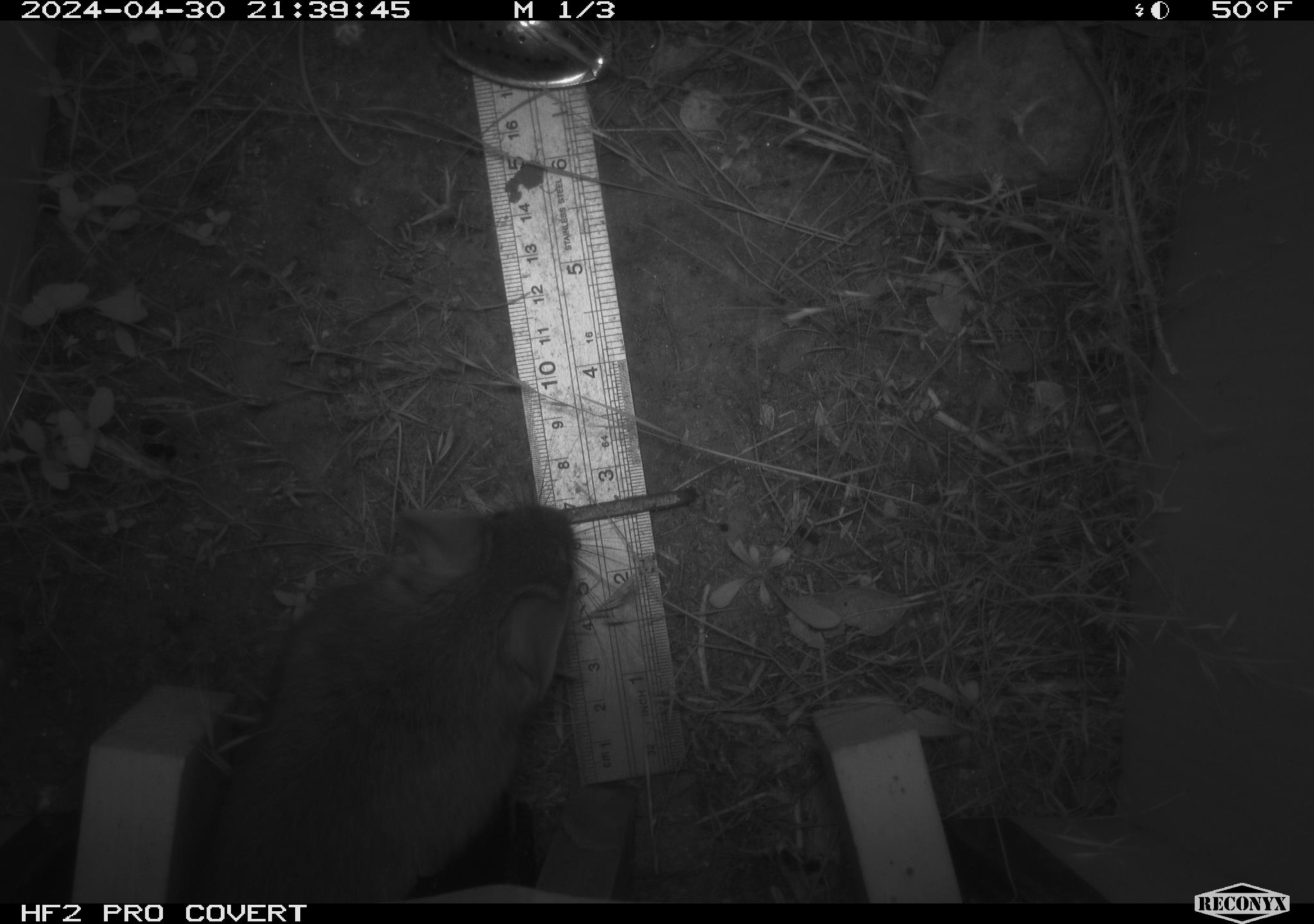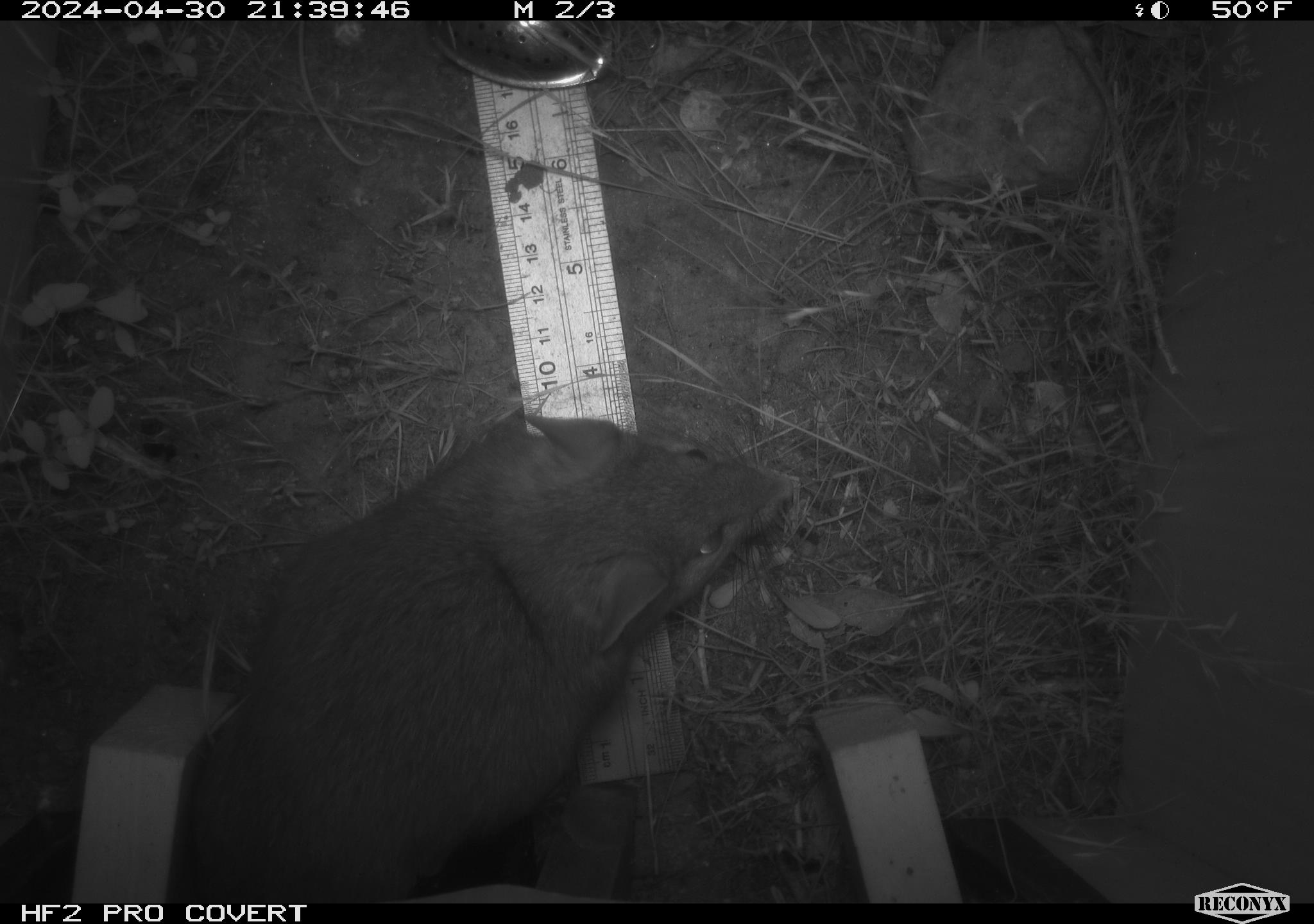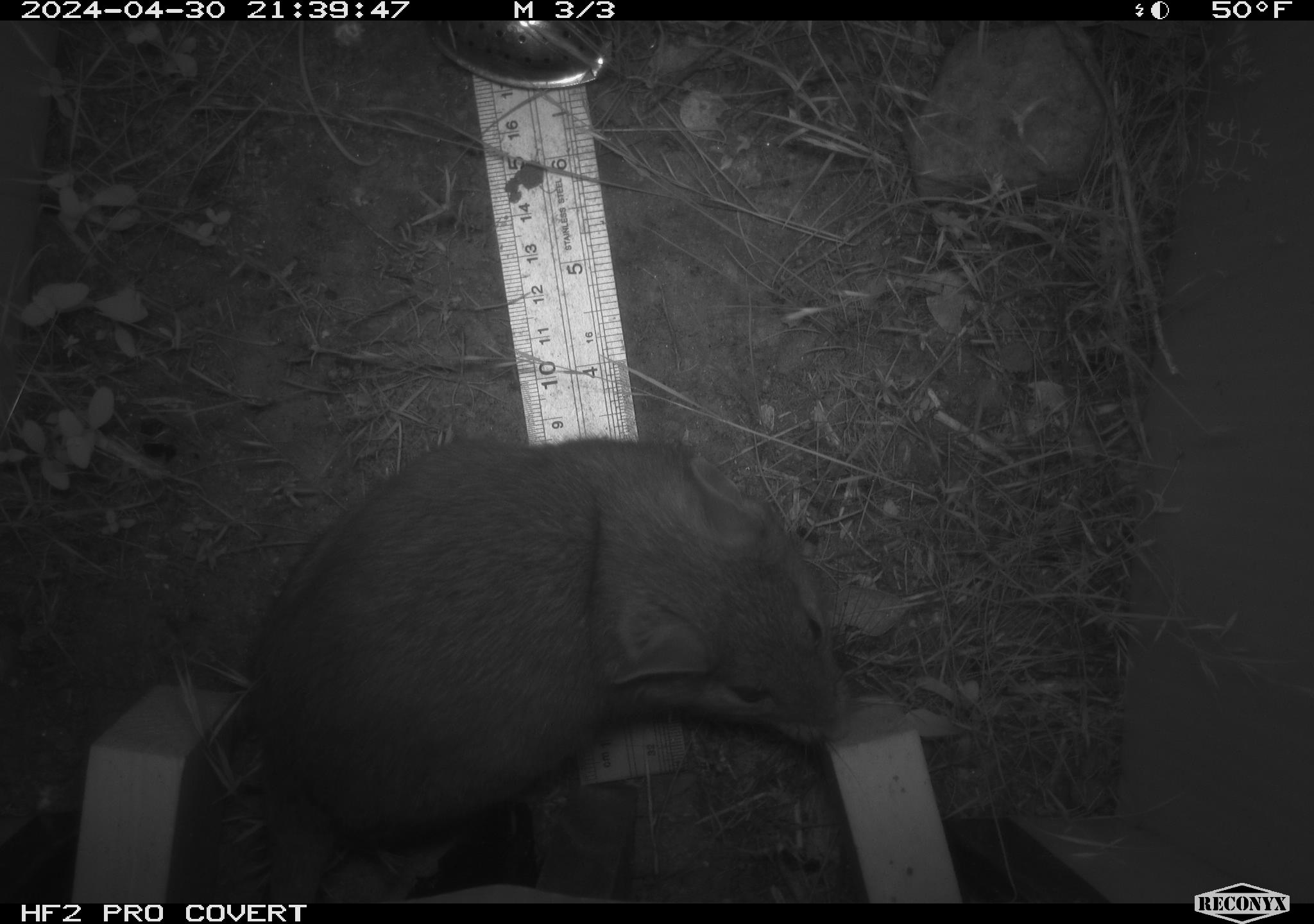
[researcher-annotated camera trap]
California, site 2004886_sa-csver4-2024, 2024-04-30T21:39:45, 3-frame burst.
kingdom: Animalia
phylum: Chordata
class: Mammalia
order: Rodentia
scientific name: Rodentia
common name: woodrat or rat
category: woodrat or rat species